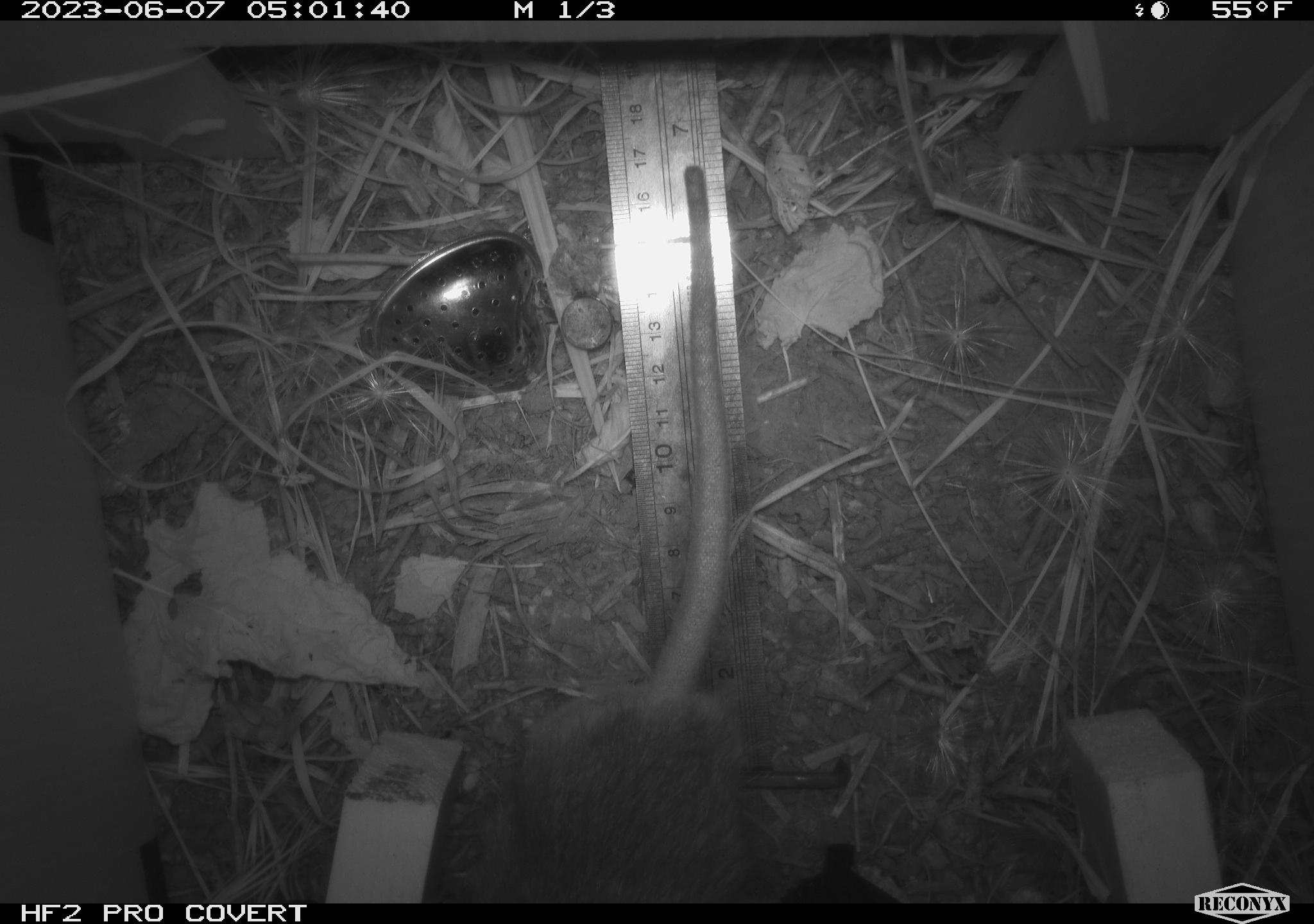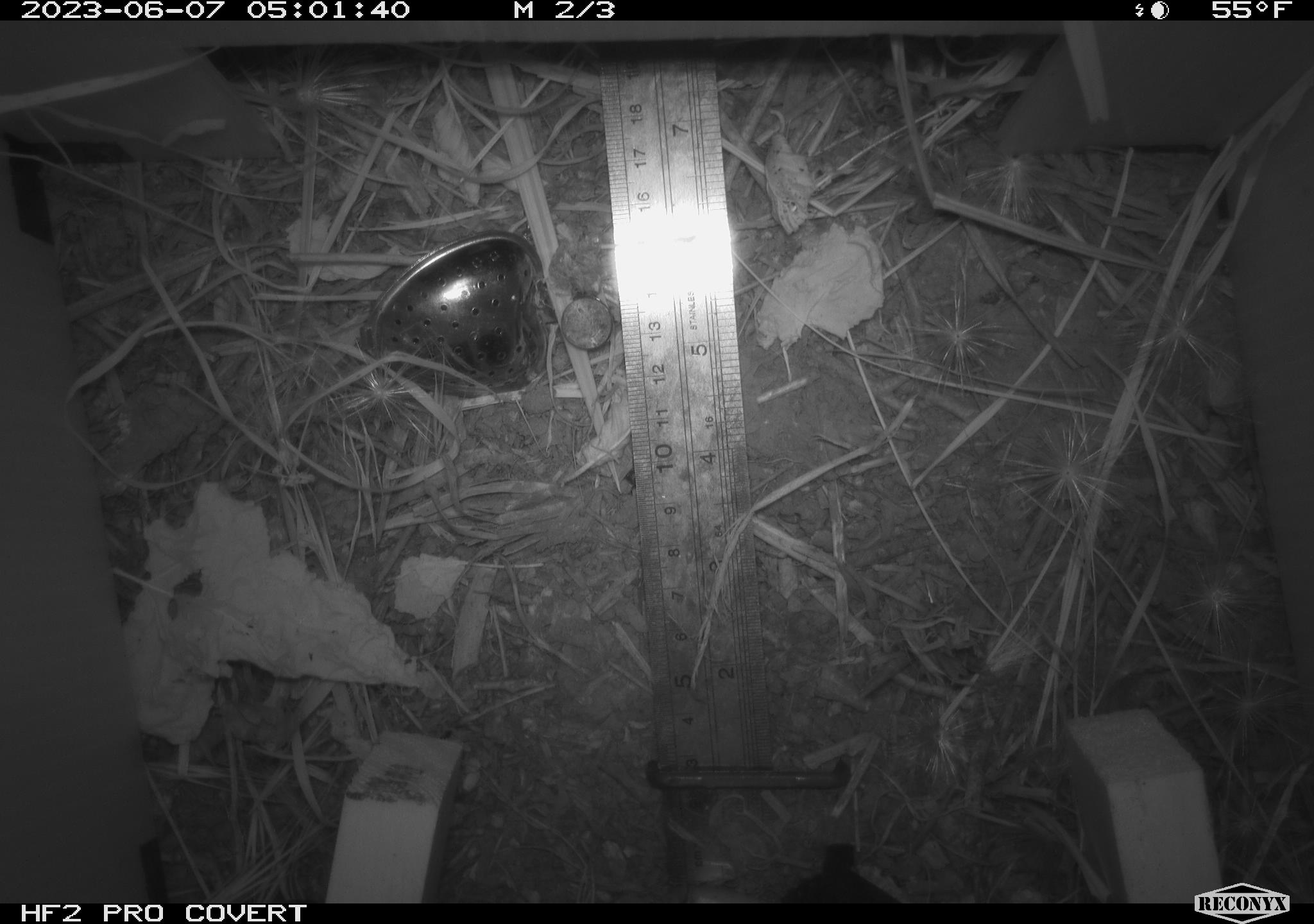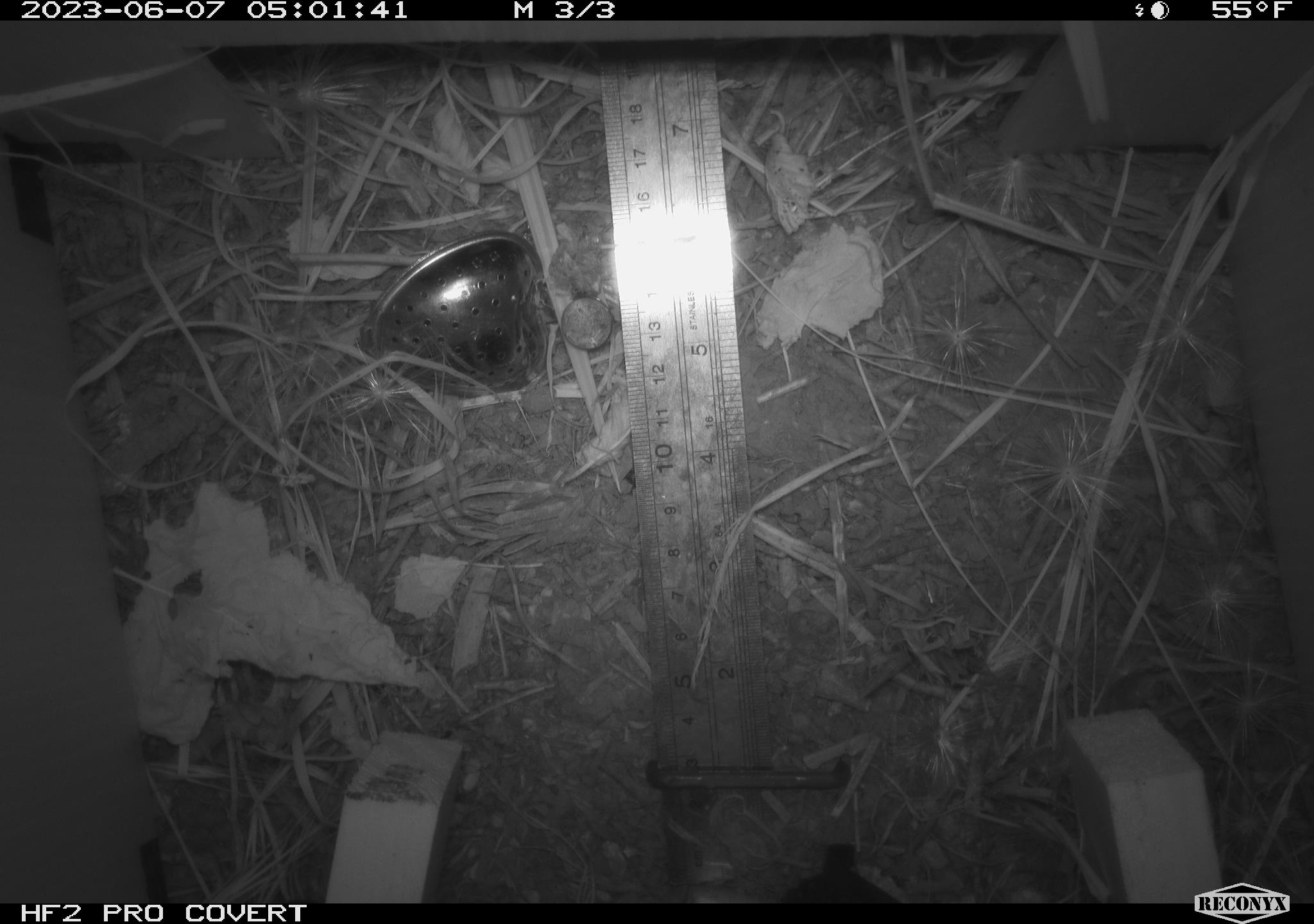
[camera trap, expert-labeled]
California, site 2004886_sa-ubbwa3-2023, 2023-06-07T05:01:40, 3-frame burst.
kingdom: Animalia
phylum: Chordata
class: Mammalia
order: Rodentia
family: Muridae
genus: Rattus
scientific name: Rattus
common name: rat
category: rattus species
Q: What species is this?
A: Rattus species (rat) (Rattus).